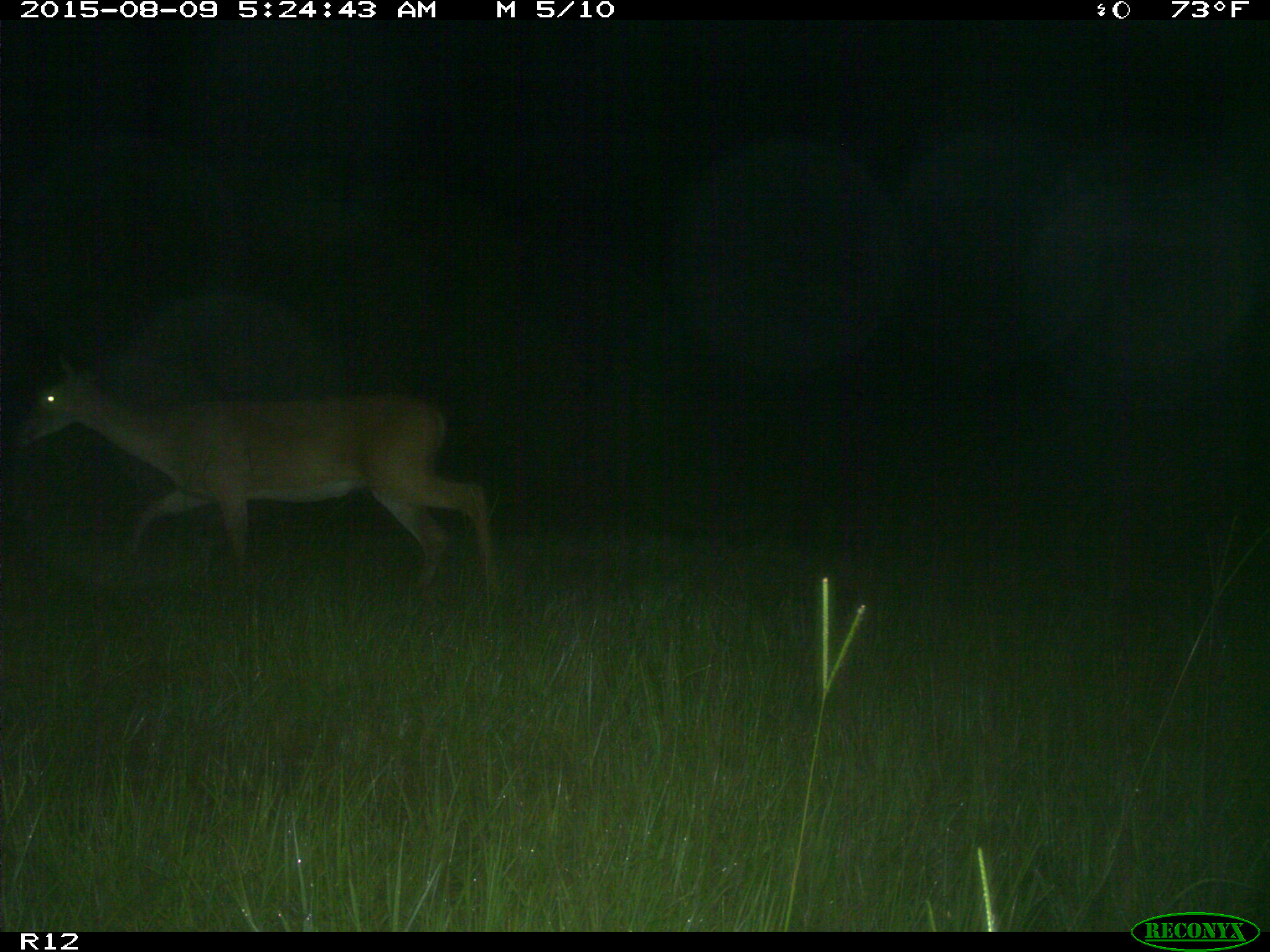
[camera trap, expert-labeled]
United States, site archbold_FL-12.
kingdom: Animalia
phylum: Chordata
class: Mammalia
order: Artiodactyla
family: Cervidae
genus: Odocoileus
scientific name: Odocoileus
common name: deer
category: unidentified deer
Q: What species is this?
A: Unidentified deer (deer) (Odocoileus).